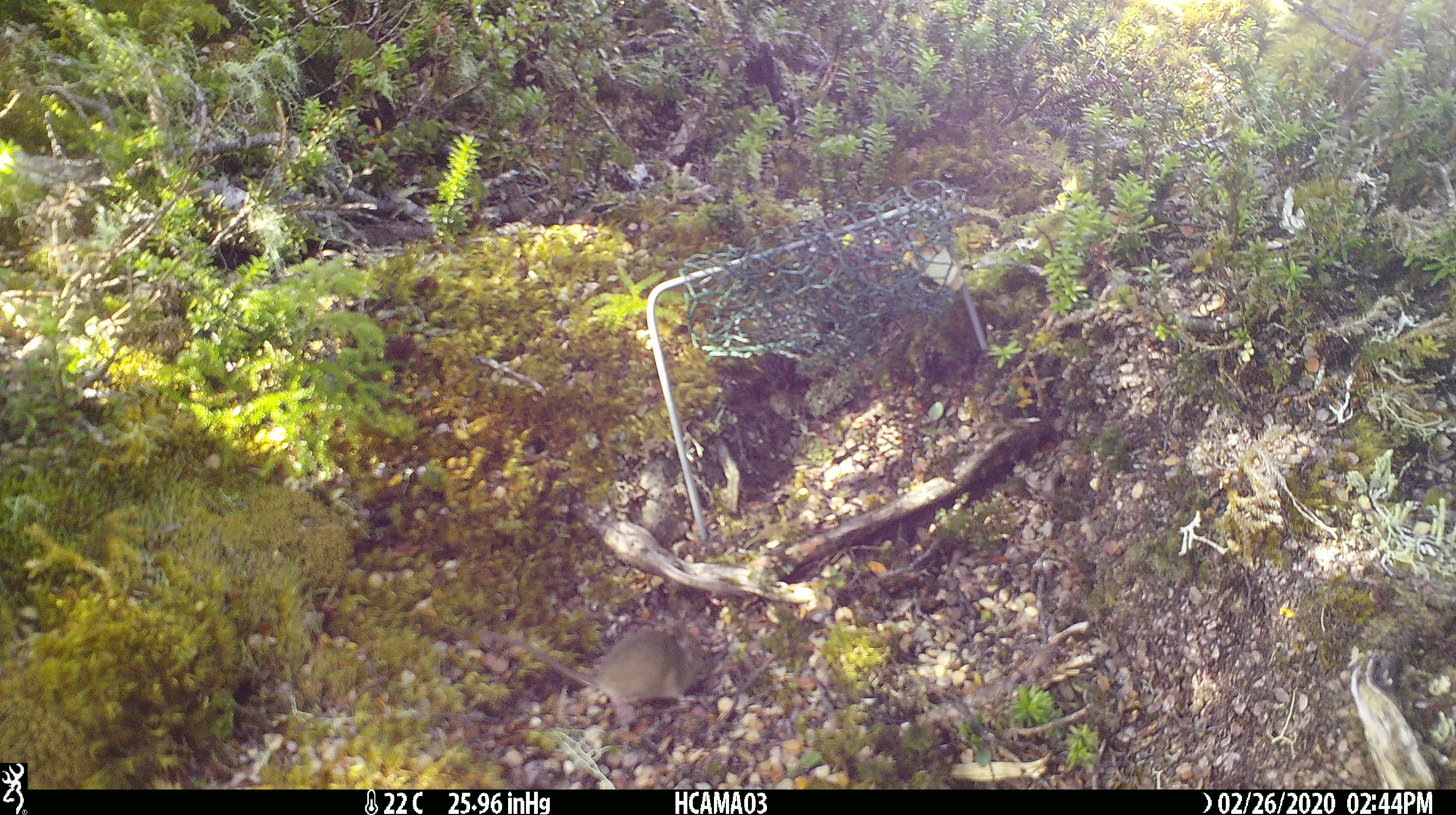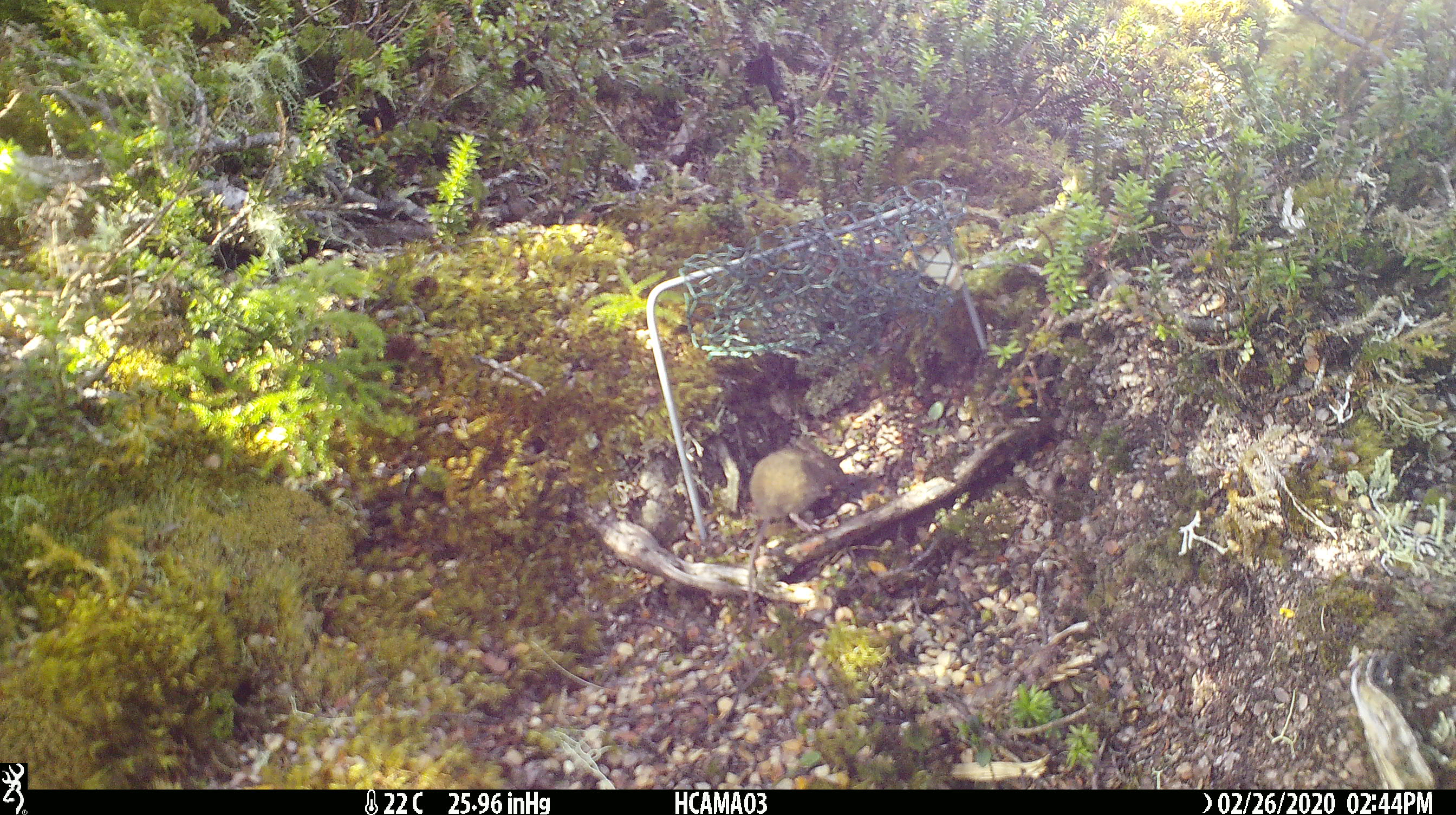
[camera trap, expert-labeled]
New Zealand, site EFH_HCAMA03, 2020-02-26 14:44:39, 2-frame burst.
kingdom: Animalia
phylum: Chordata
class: Mammalia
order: Rodentia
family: Muridae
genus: Mus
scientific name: Mus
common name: mouse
Mouse (Mus).